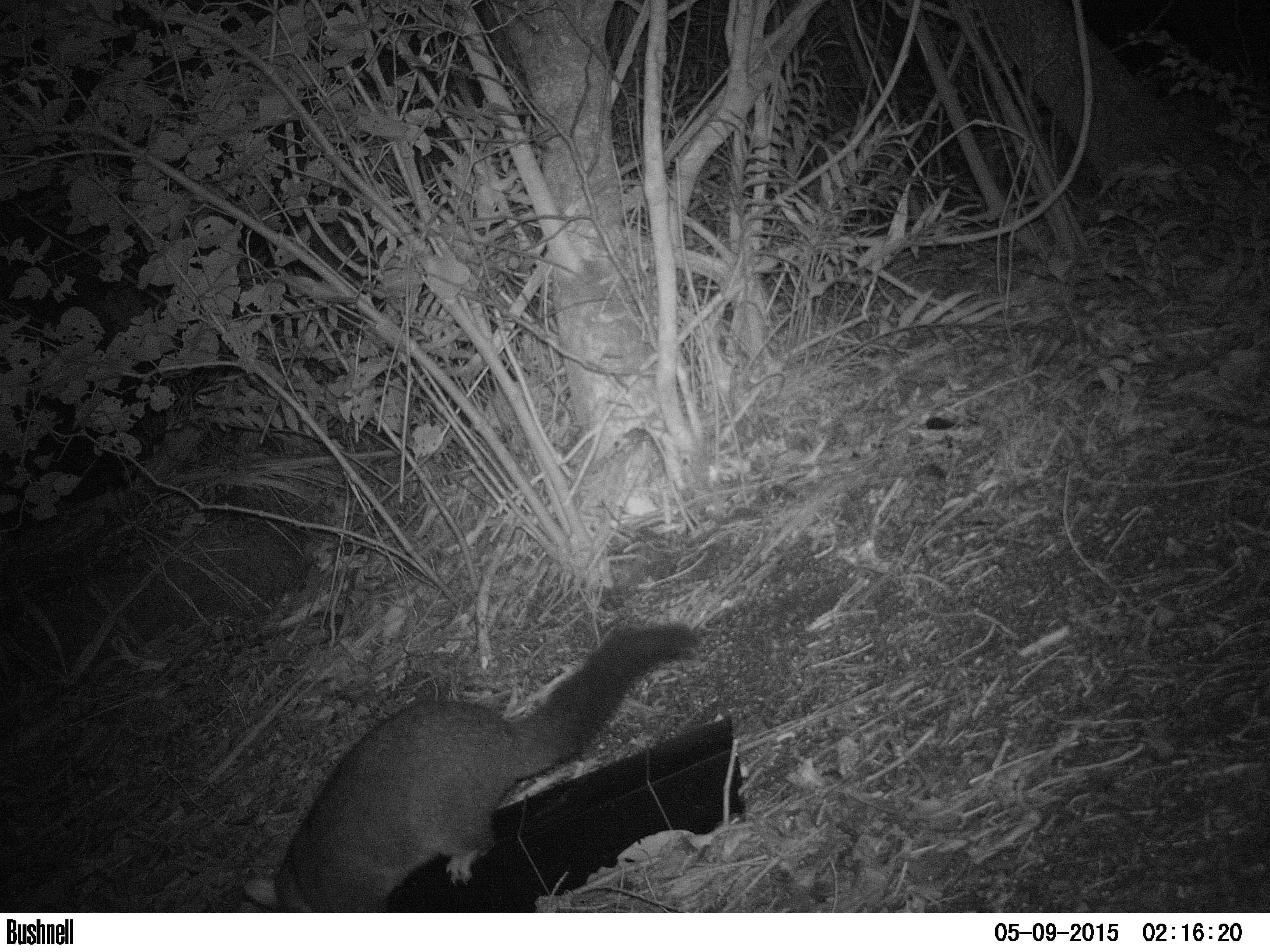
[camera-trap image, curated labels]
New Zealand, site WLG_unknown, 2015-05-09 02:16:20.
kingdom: Animalia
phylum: Chordata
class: Mammalia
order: Diprotodontia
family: Phalangeridae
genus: Trichosurus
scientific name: Trichosurus vulpecula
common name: common brushtail possum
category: possum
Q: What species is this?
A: Possum (common brushtail possum) (Trichosurus vulpecula).